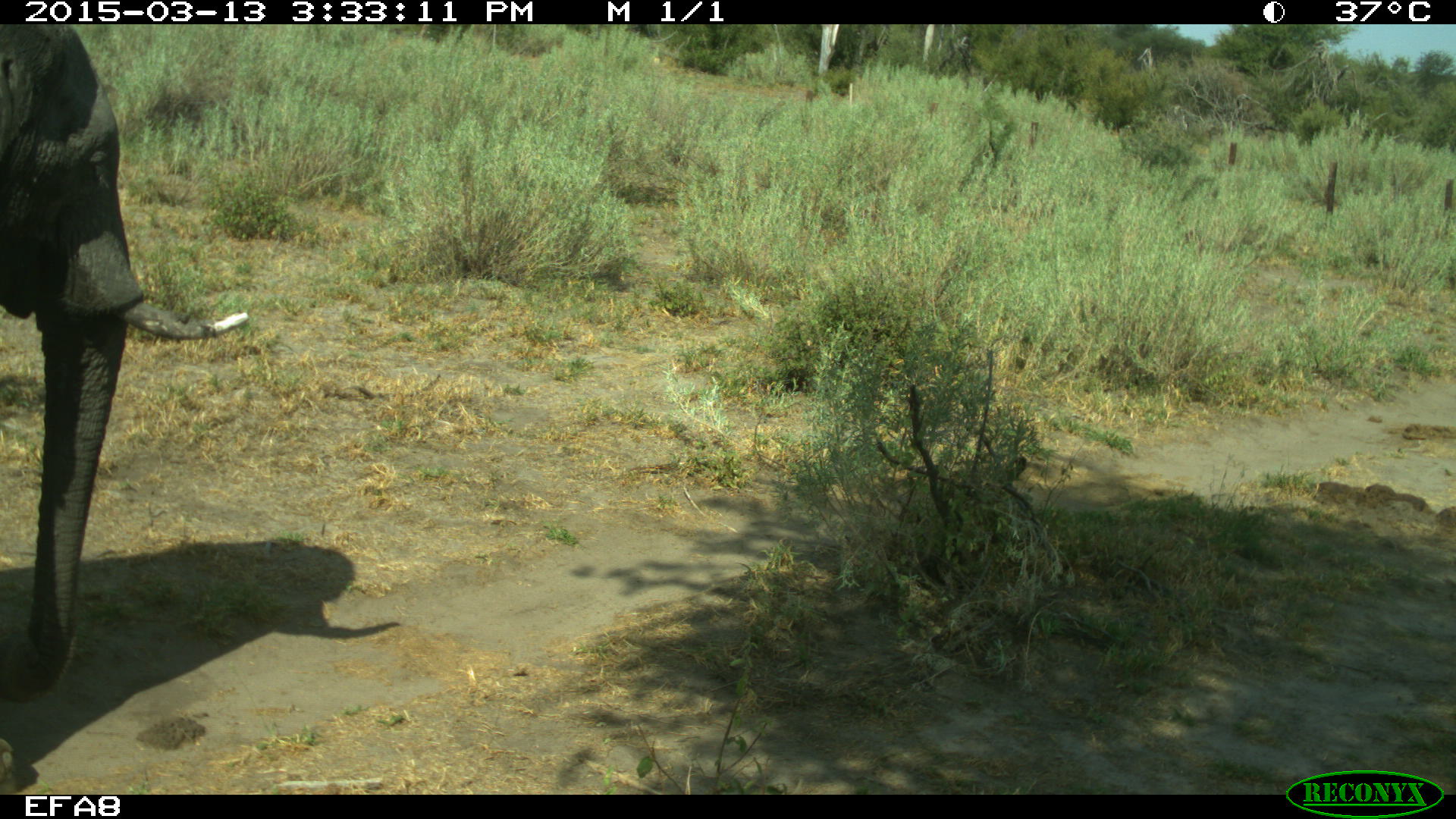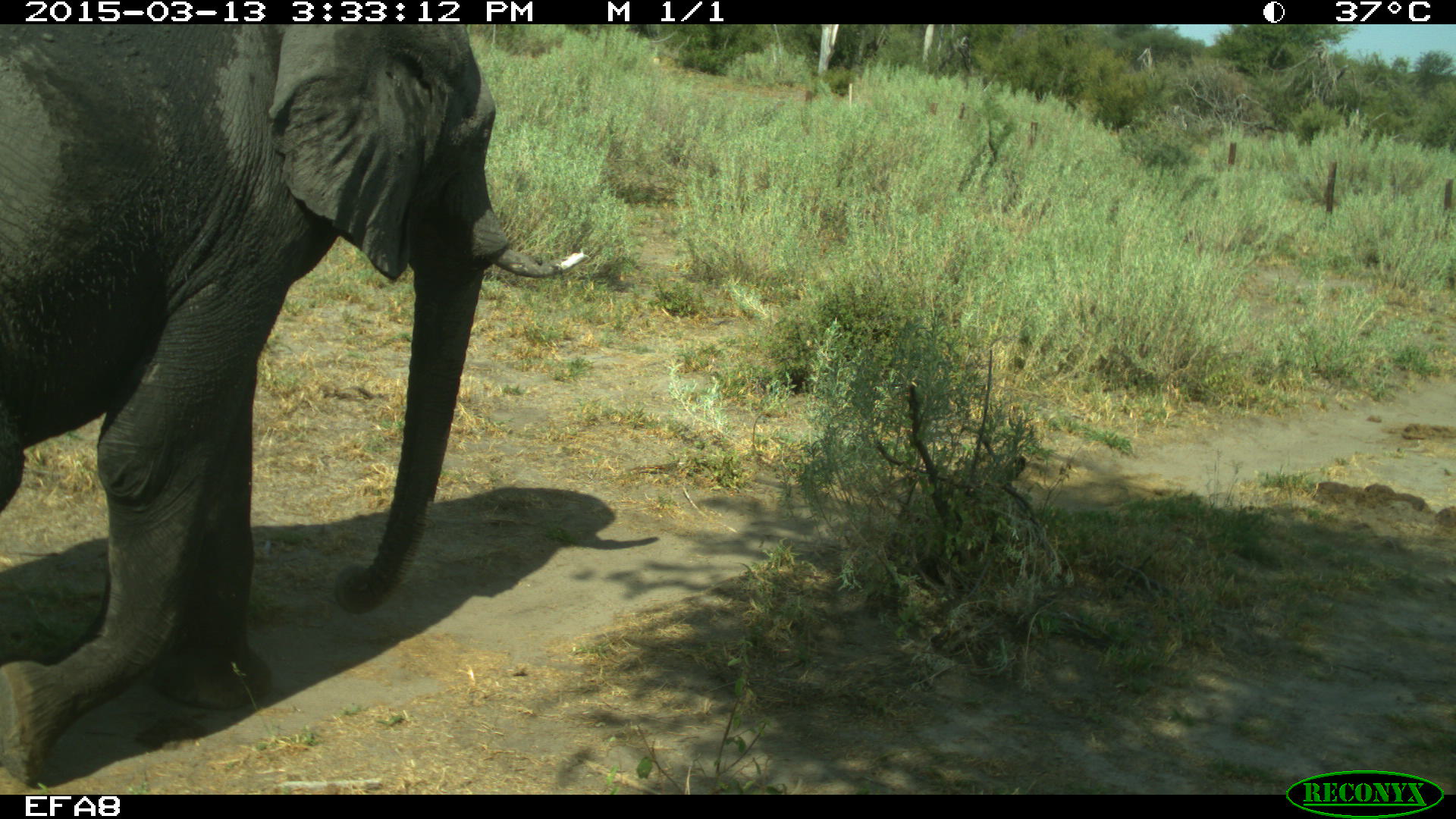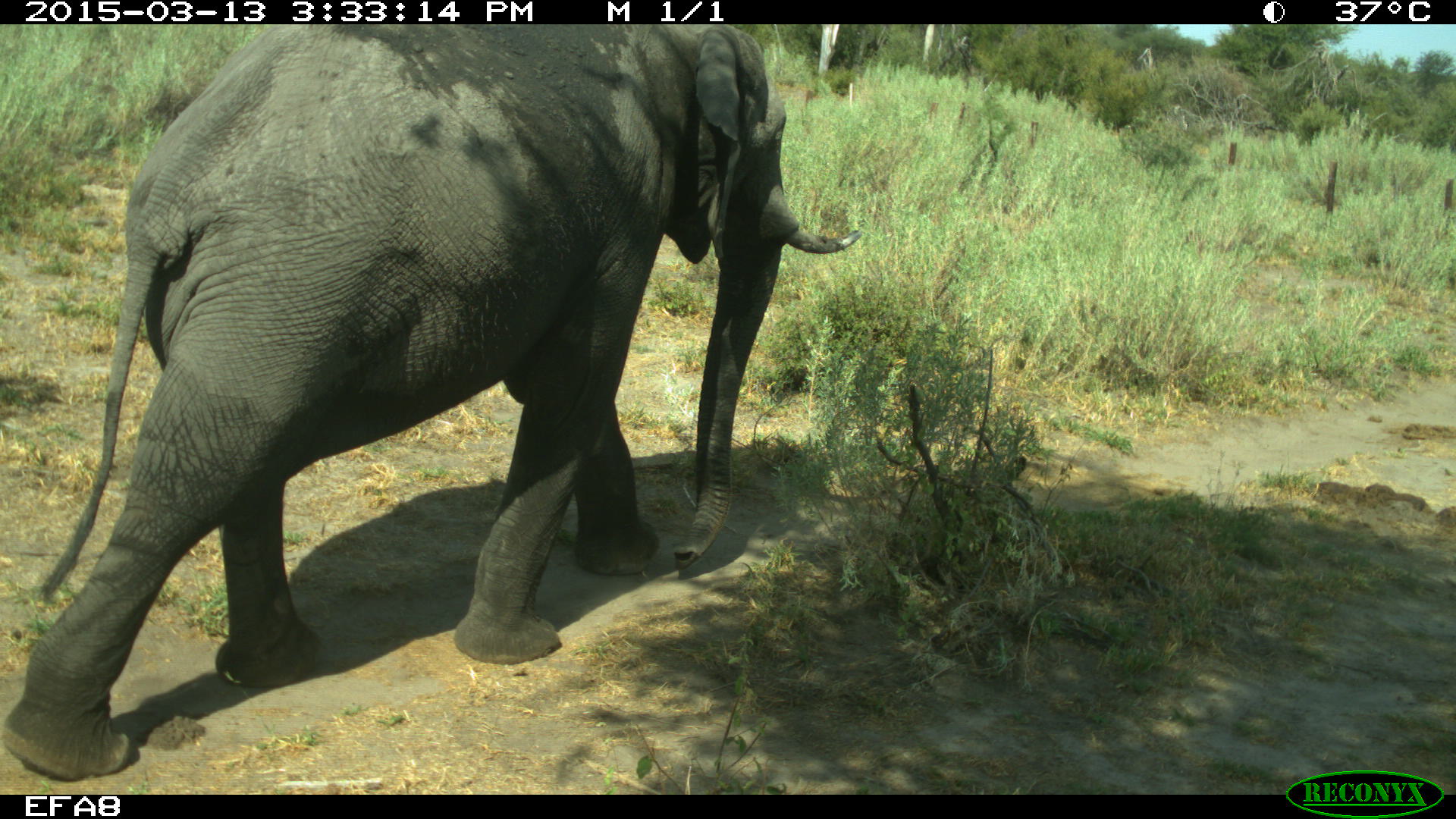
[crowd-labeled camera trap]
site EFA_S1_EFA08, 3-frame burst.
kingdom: Animalia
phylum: Chordata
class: Mammalia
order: Proboscidea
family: Elephantidae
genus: Loxodonta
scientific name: Loxodonta africana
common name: african bush elephant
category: elephant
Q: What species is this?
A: Elephant (african bush elephant) (Loxodonta africana).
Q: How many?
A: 1.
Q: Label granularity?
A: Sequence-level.